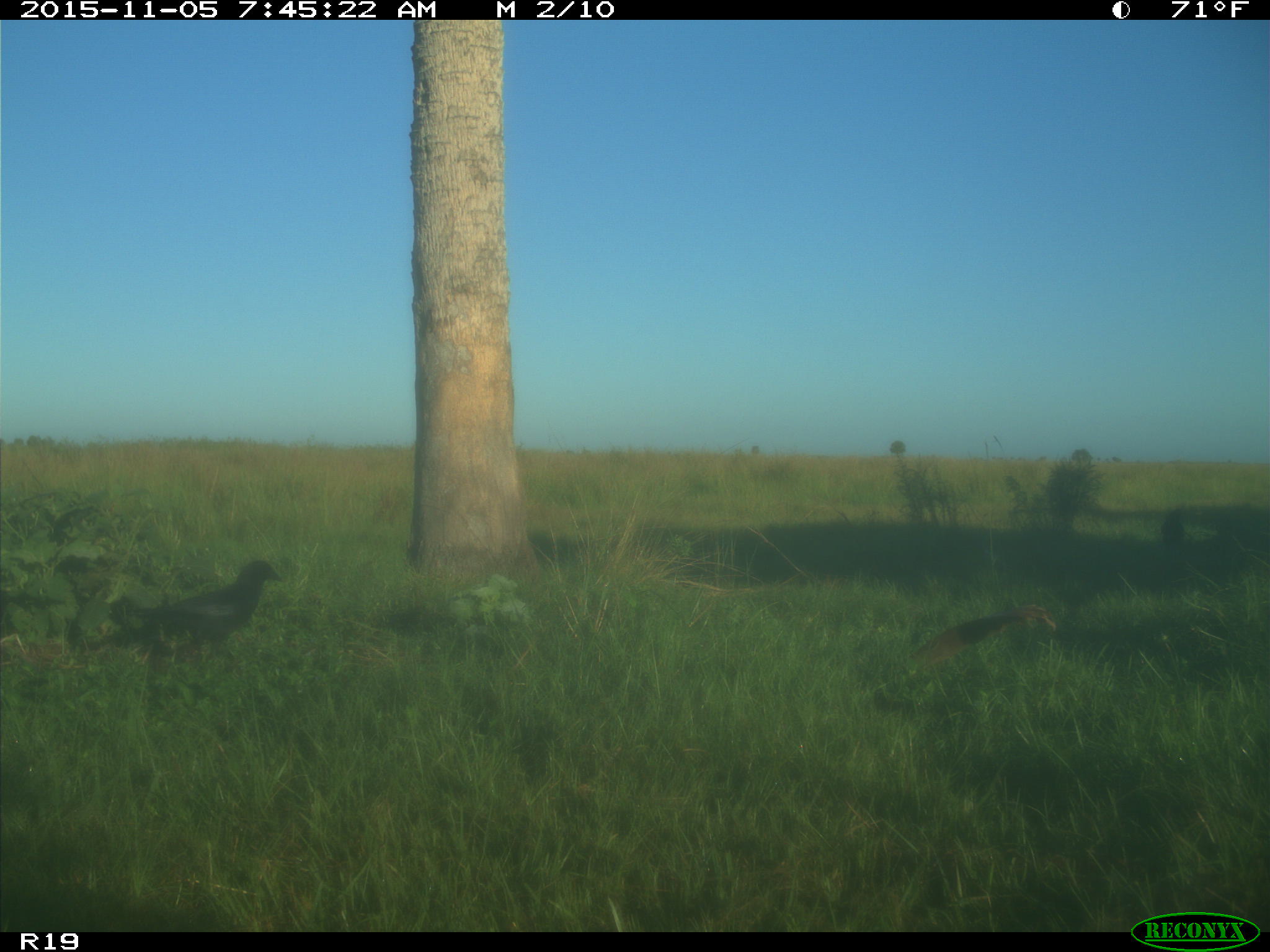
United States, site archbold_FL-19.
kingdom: Animalia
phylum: Chordata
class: Aves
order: Passeriformes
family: Corvidae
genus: Corvus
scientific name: Corvus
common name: crows and ravens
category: unidentified corvus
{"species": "unidentified corvus (crows and ravens) (Corvus)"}